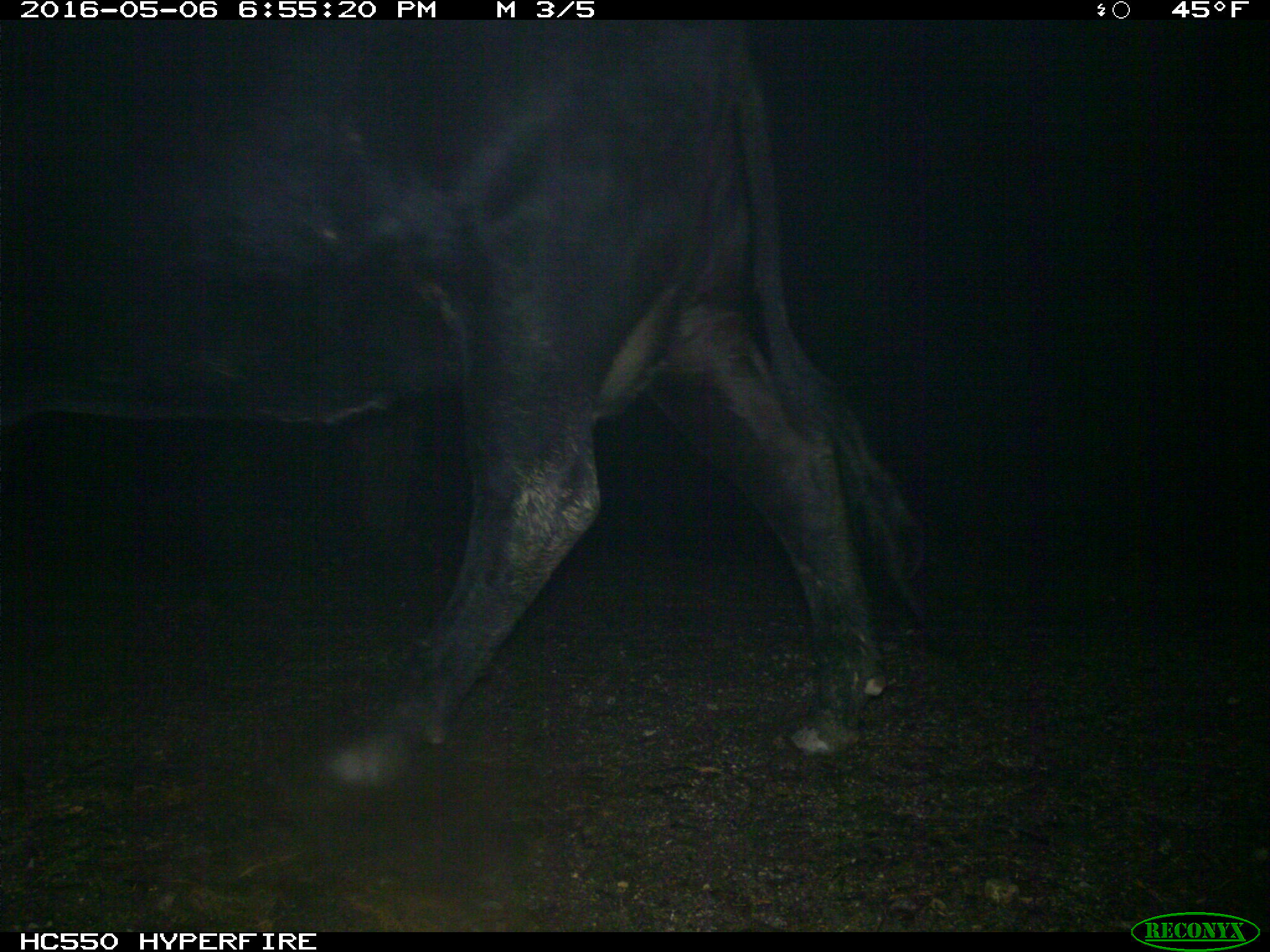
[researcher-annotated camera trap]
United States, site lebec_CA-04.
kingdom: Animalia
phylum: Chordata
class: Mammalia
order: Artiodactyla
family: Bovidae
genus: Bos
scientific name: Bos taurus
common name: domestic cow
Bos taurus (domestic cow).